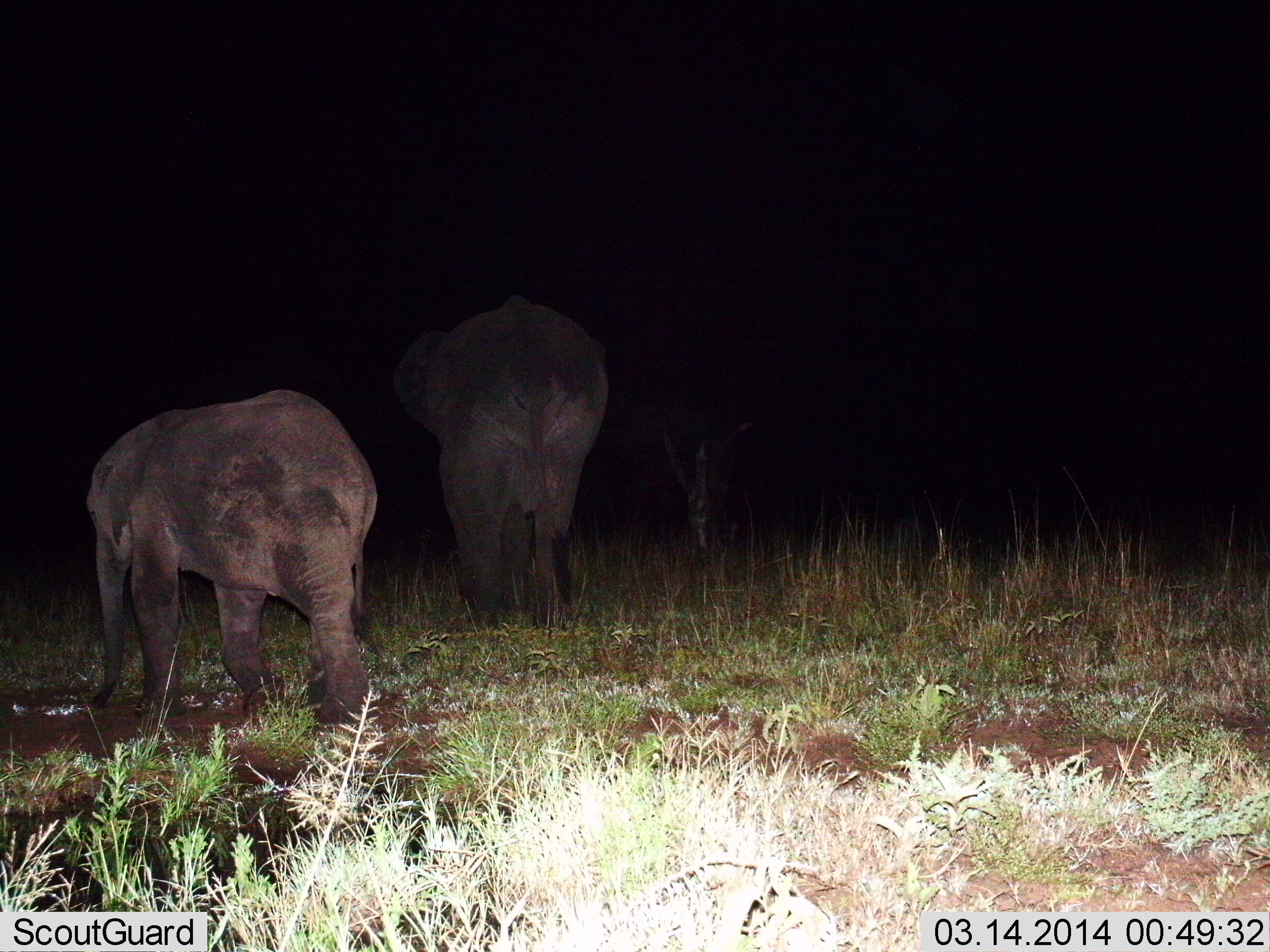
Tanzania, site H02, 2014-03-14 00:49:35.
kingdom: Animalia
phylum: Chordata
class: Mammalia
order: Proboscidea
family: Elephantidae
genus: Loxodonta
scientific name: Loxodonta africana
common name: african bush elephant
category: elephant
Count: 2.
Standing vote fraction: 50%.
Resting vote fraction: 0%.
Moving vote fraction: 60%.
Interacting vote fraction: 0%.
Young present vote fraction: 10%.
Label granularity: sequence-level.